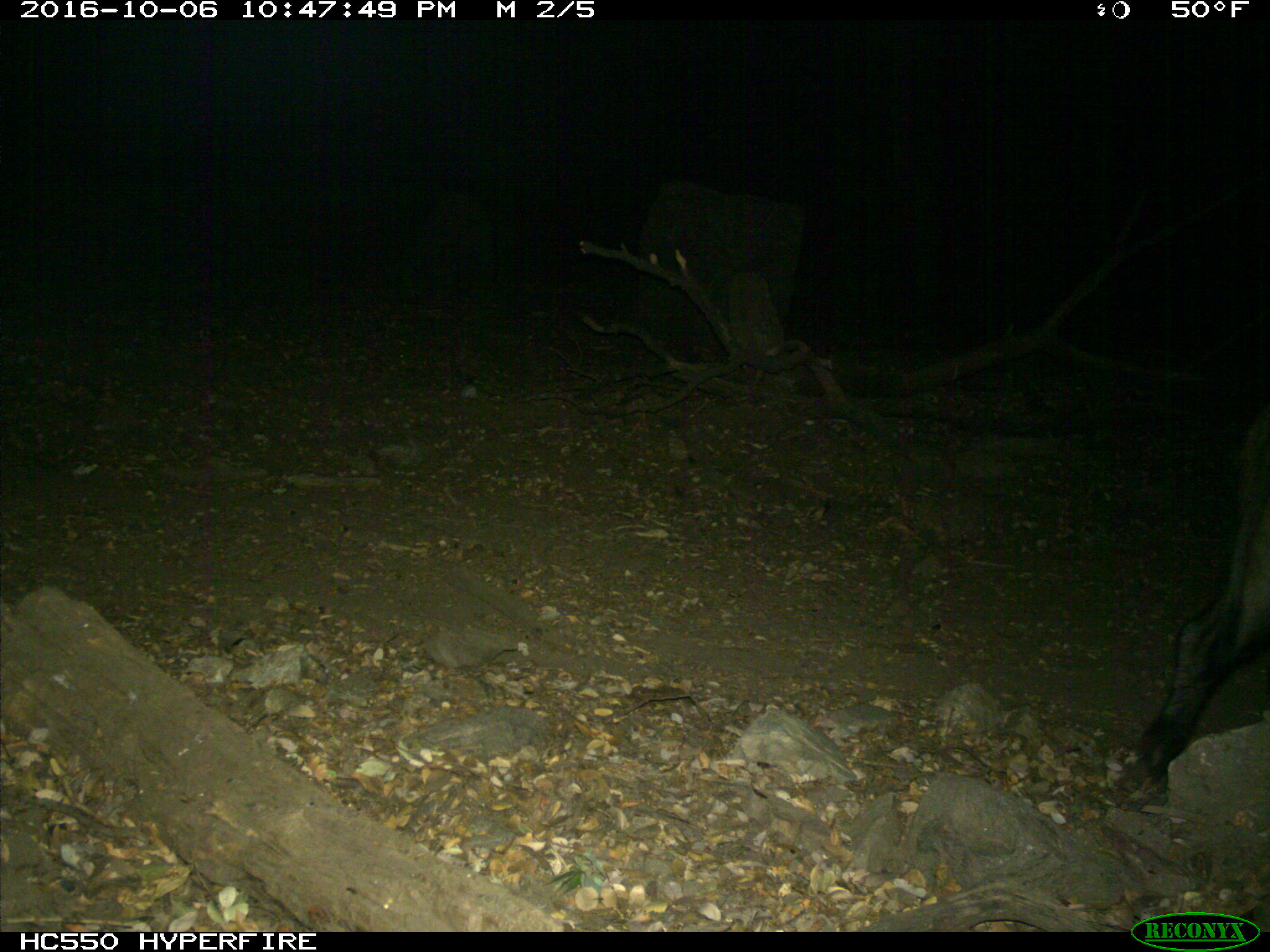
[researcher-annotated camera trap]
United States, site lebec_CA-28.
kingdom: Animalia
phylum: Chordata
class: Mammalia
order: Artiodactyla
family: Suidae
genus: Sus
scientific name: Sus scrofa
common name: wild boar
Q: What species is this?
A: Sus scrofa (wild boar).